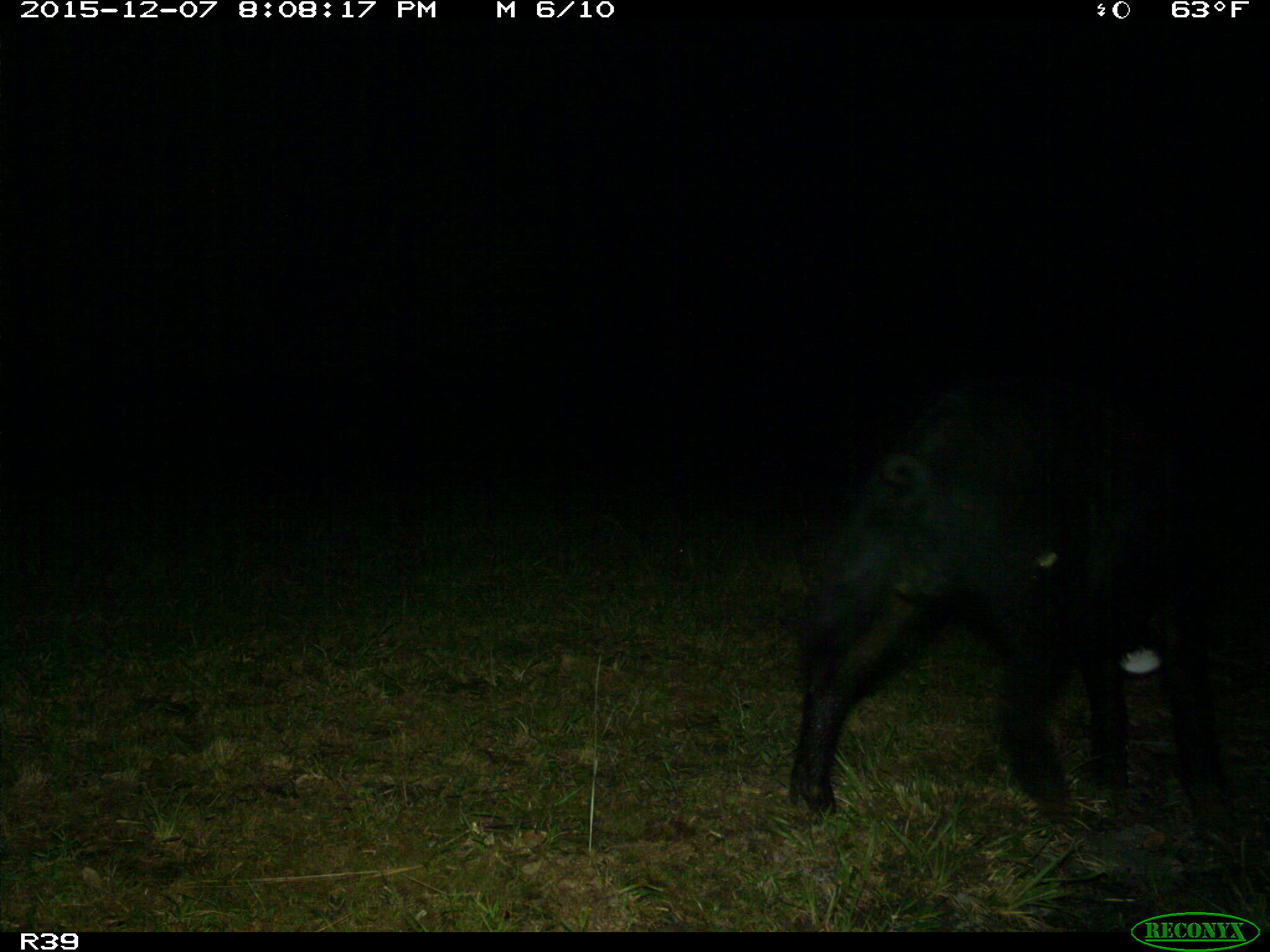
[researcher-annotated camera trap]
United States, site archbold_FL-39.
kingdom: Animalia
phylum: Chordata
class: Mammalia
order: Artiodactyla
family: Suidae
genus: Sus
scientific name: Sus scrofa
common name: wild boar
Sus scrofa (wild boar).